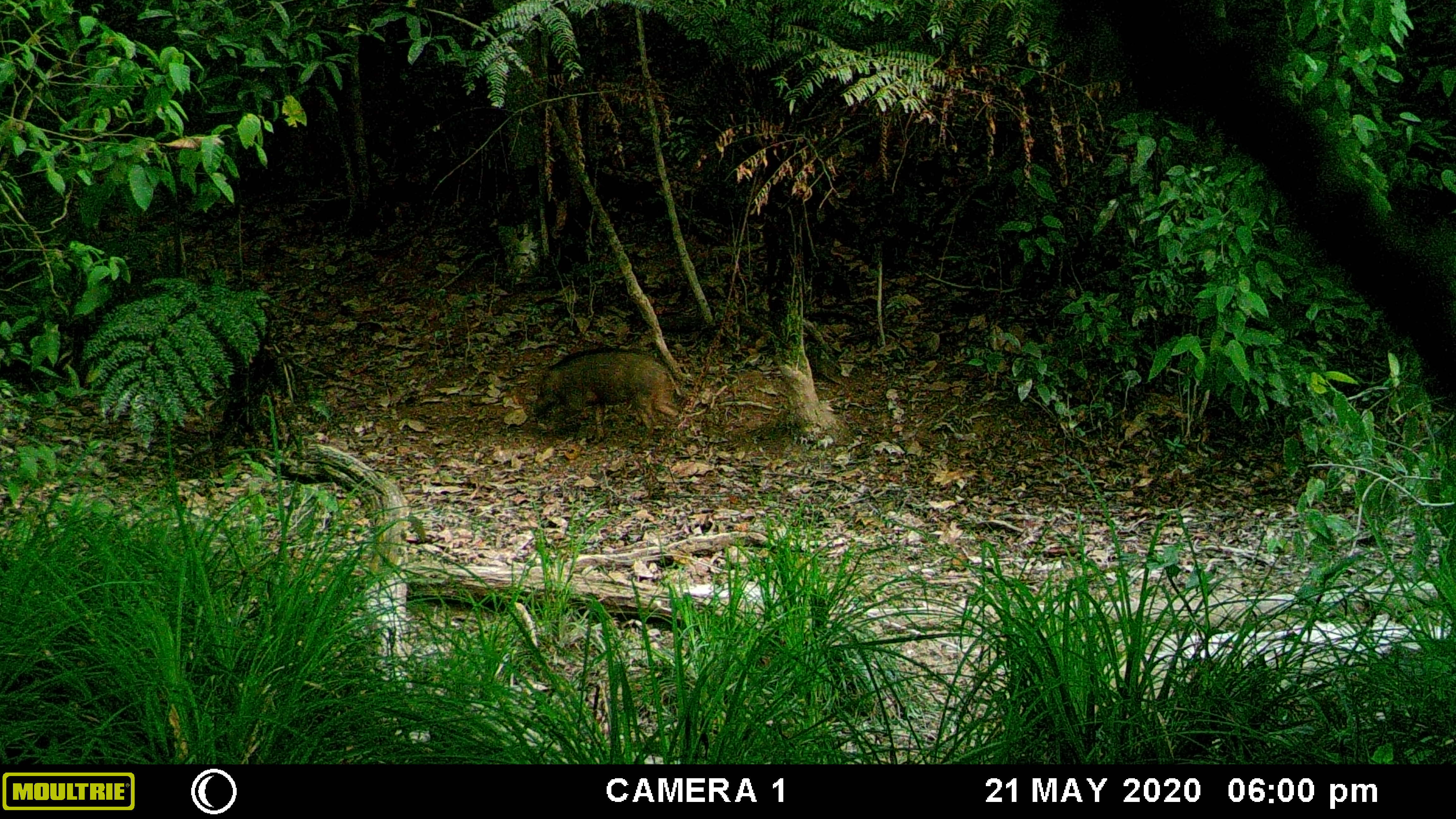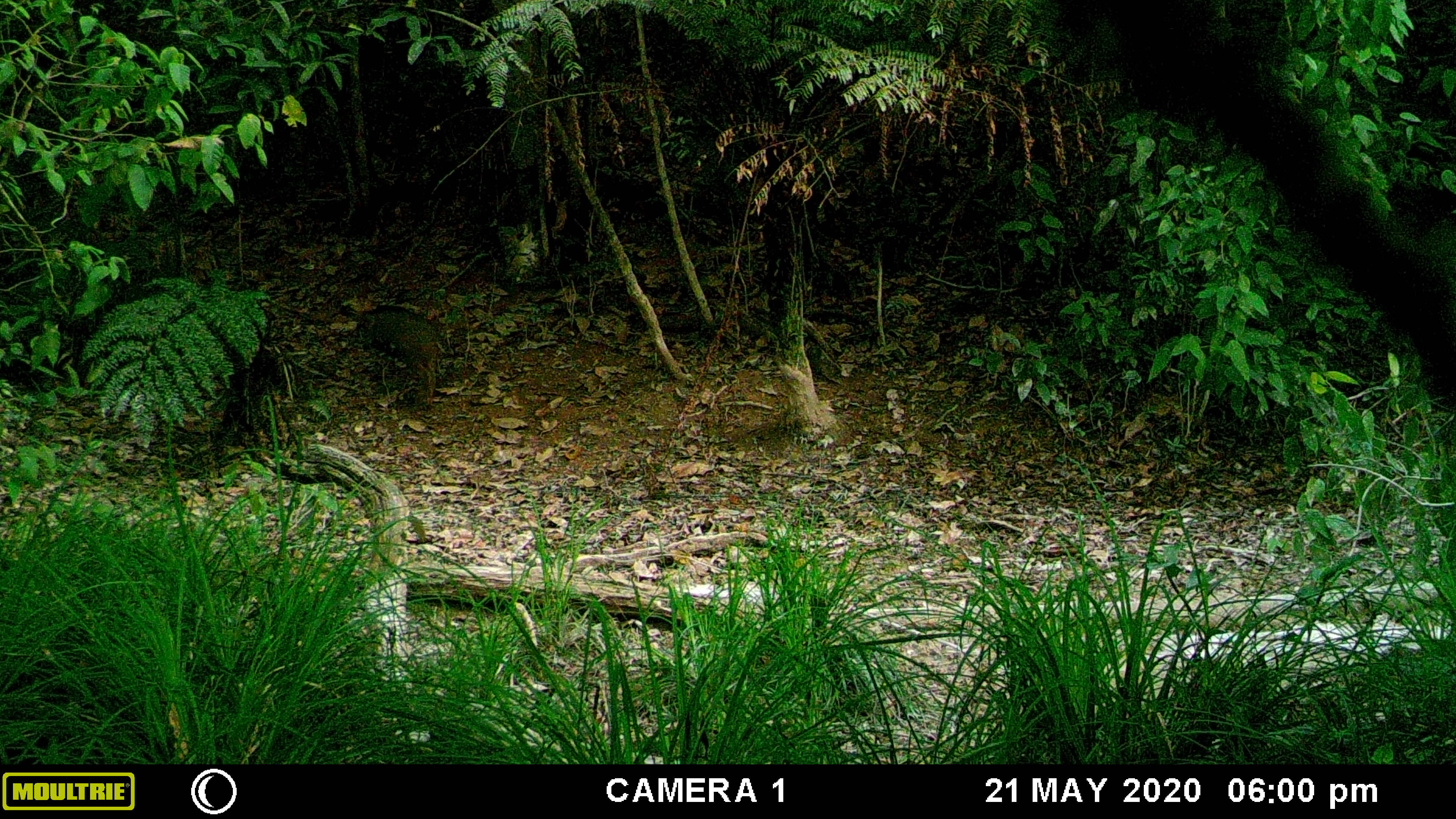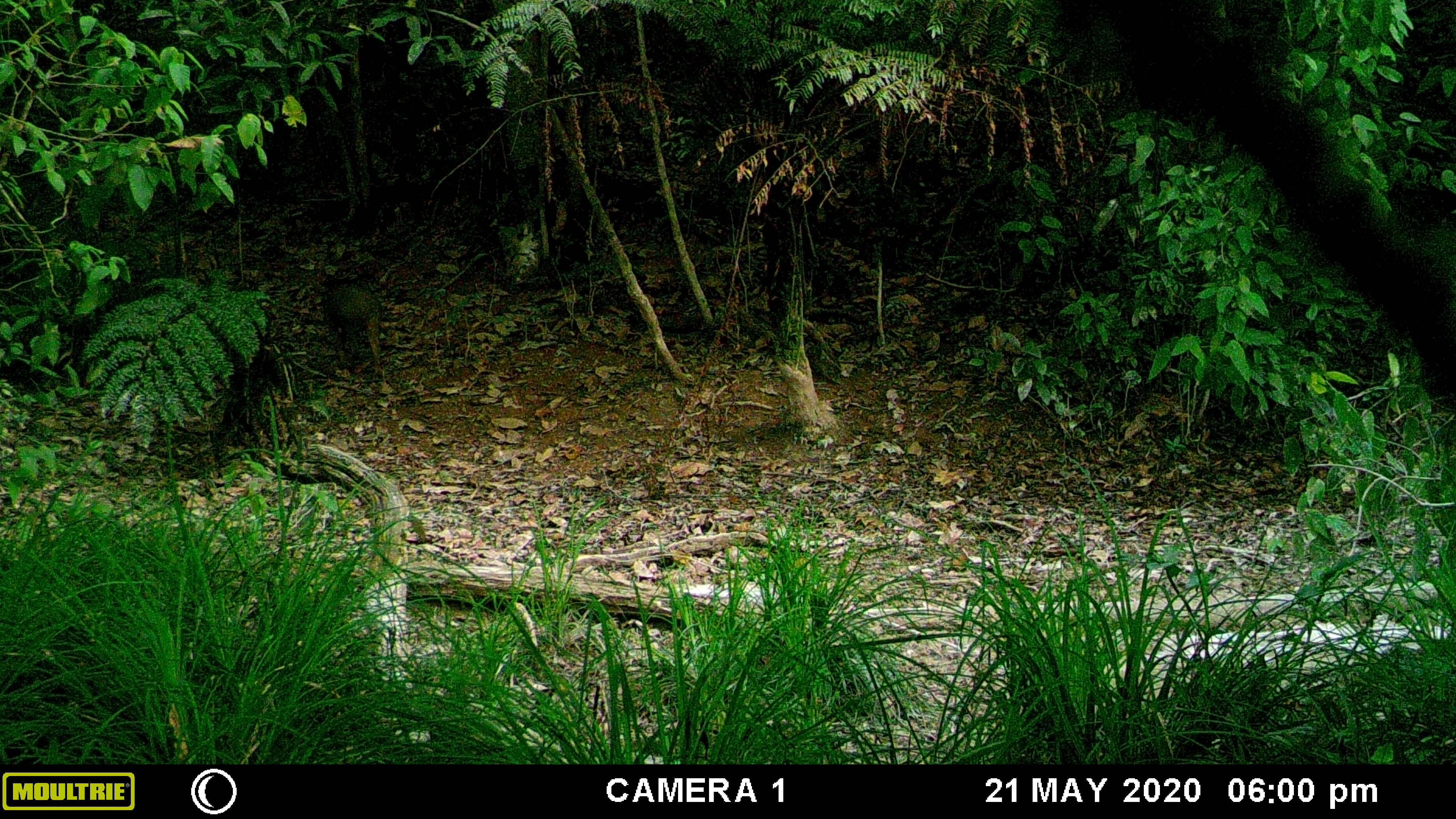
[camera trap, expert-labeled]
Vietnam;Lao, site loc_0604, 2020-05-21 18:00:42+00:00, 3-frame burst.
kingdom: Animalia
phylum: Chordata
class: Mammalia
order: Artiodactyla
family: Suidae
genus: Sus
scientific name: Sus scrofa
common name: eurasian wild pig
Eurasian wild pig (Sus scrofa). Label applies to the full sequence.